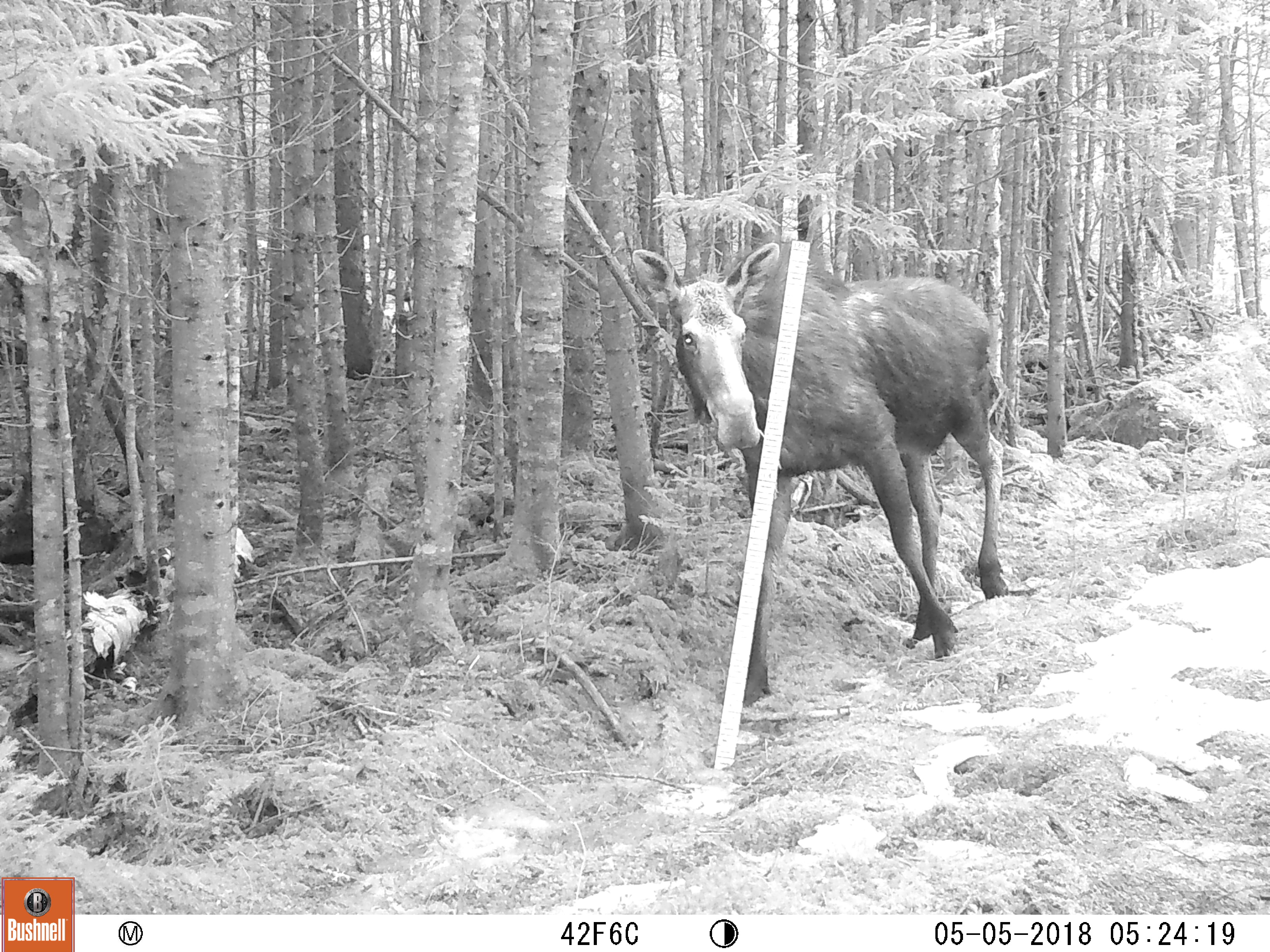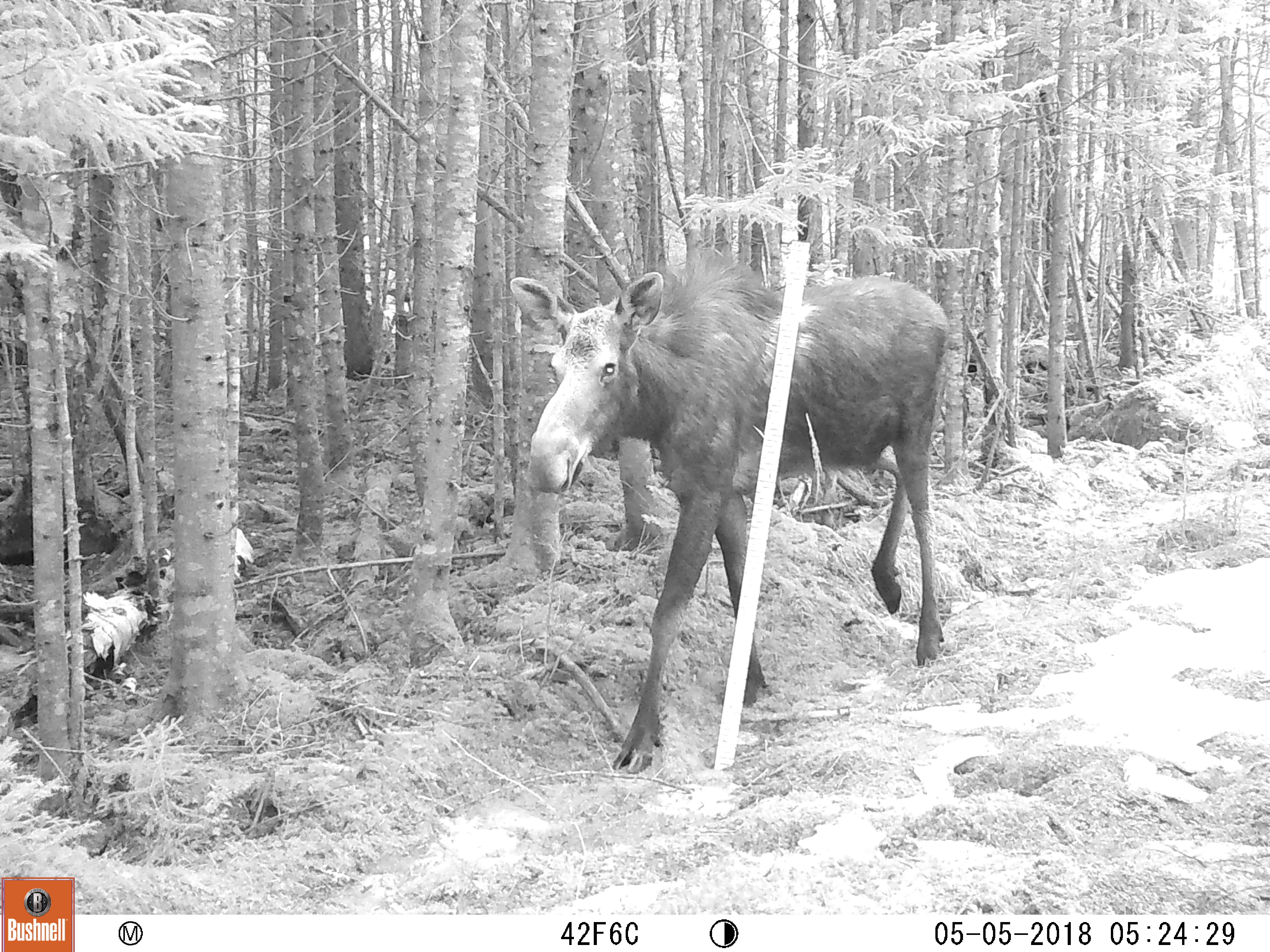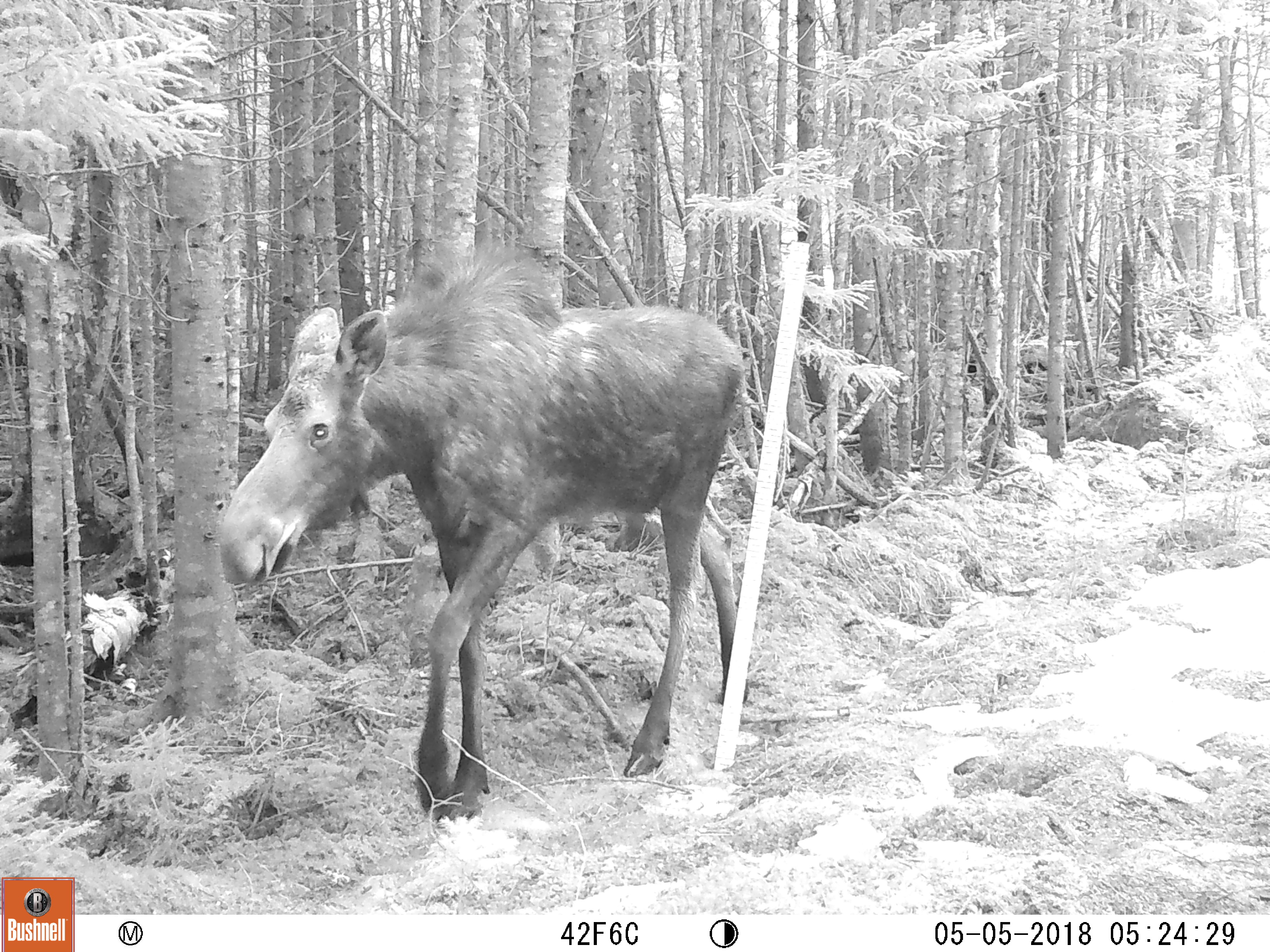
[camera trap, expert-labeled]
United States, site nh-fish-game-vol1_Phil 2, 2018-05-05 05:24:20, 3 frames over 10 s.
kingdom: Animalia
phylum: Chordata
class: Mammalia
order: Artiodactyla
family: Cervidae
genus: Alces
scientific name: Alces alces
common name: moose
Moose (Alces alces).